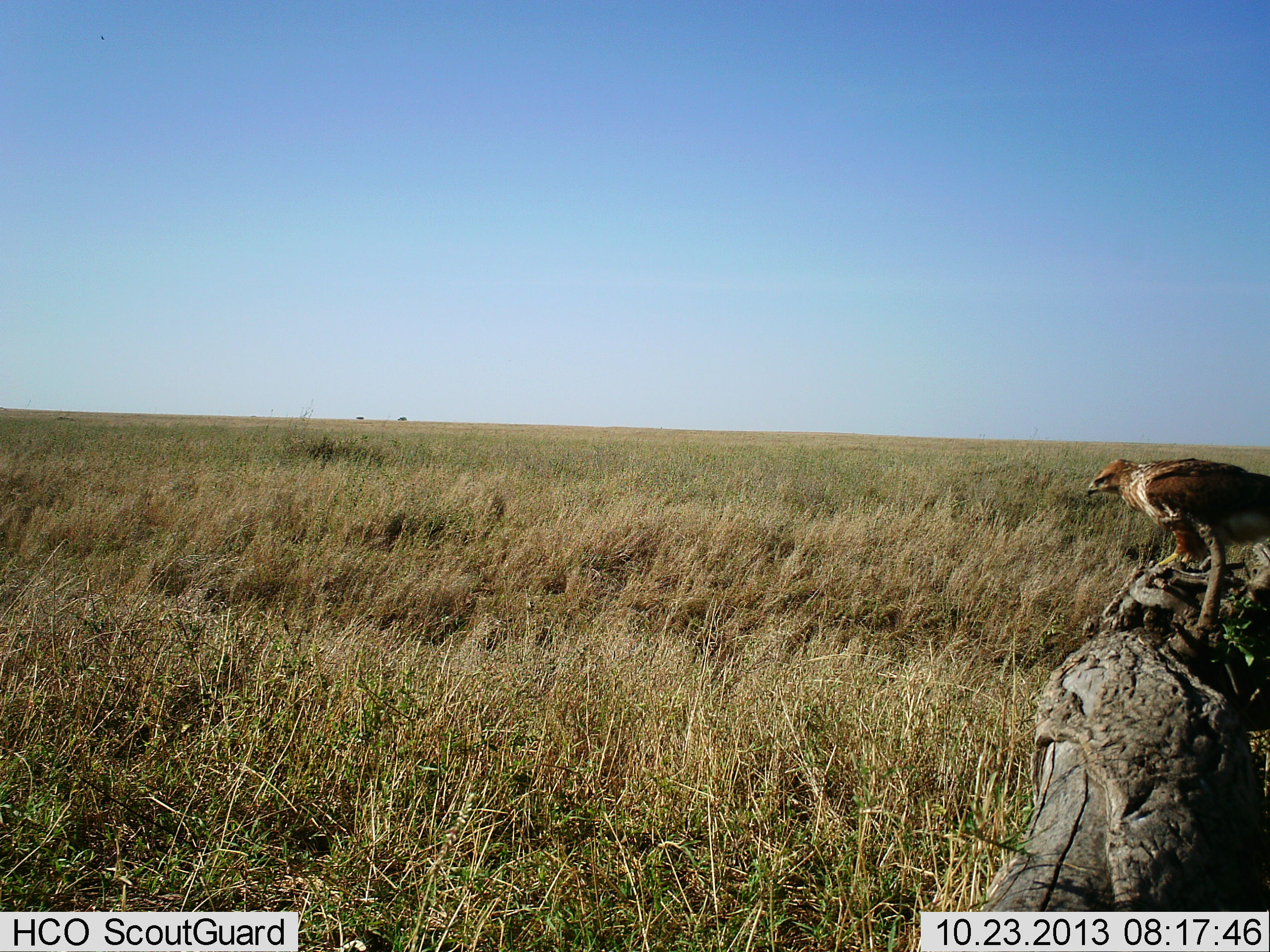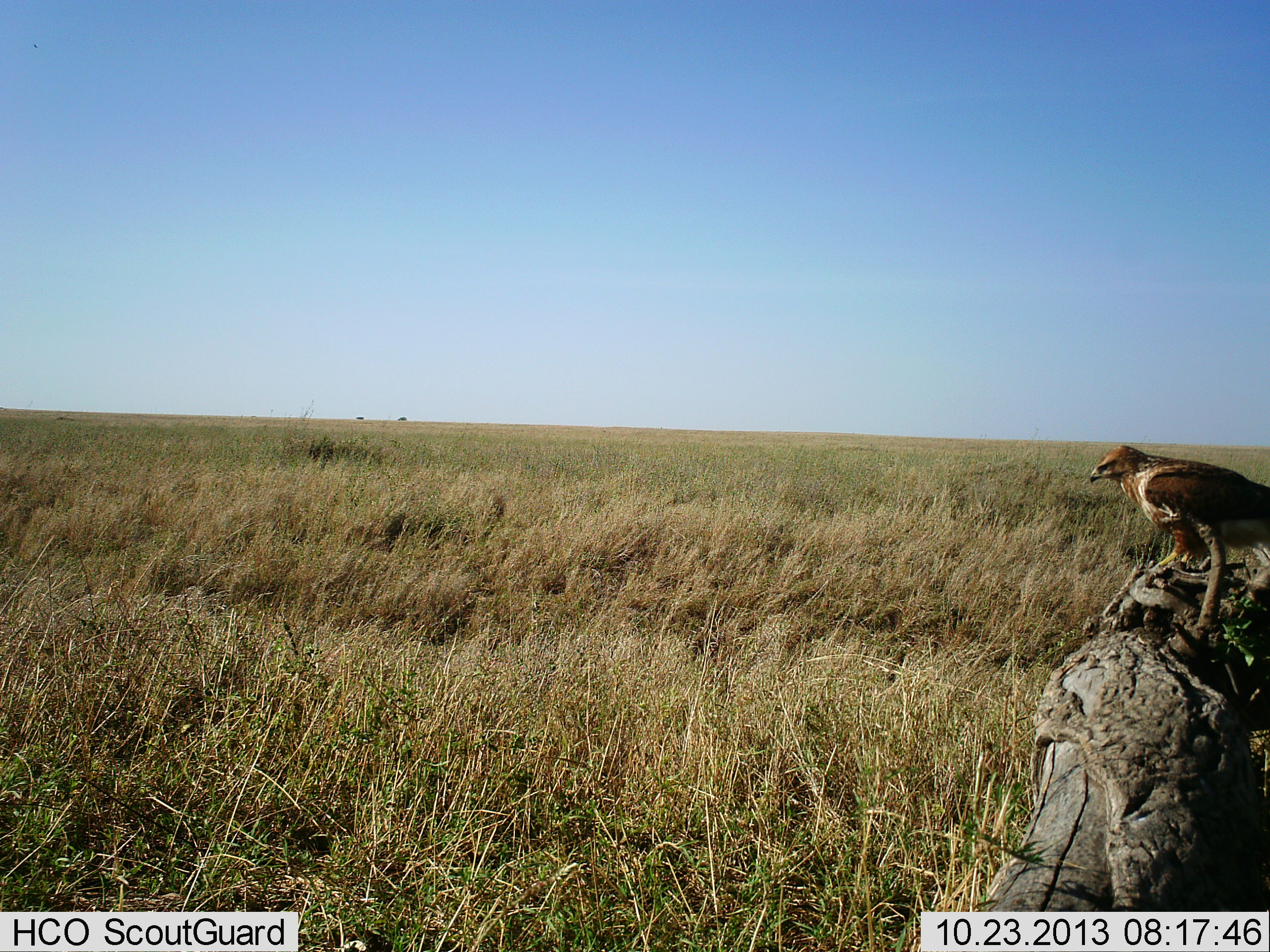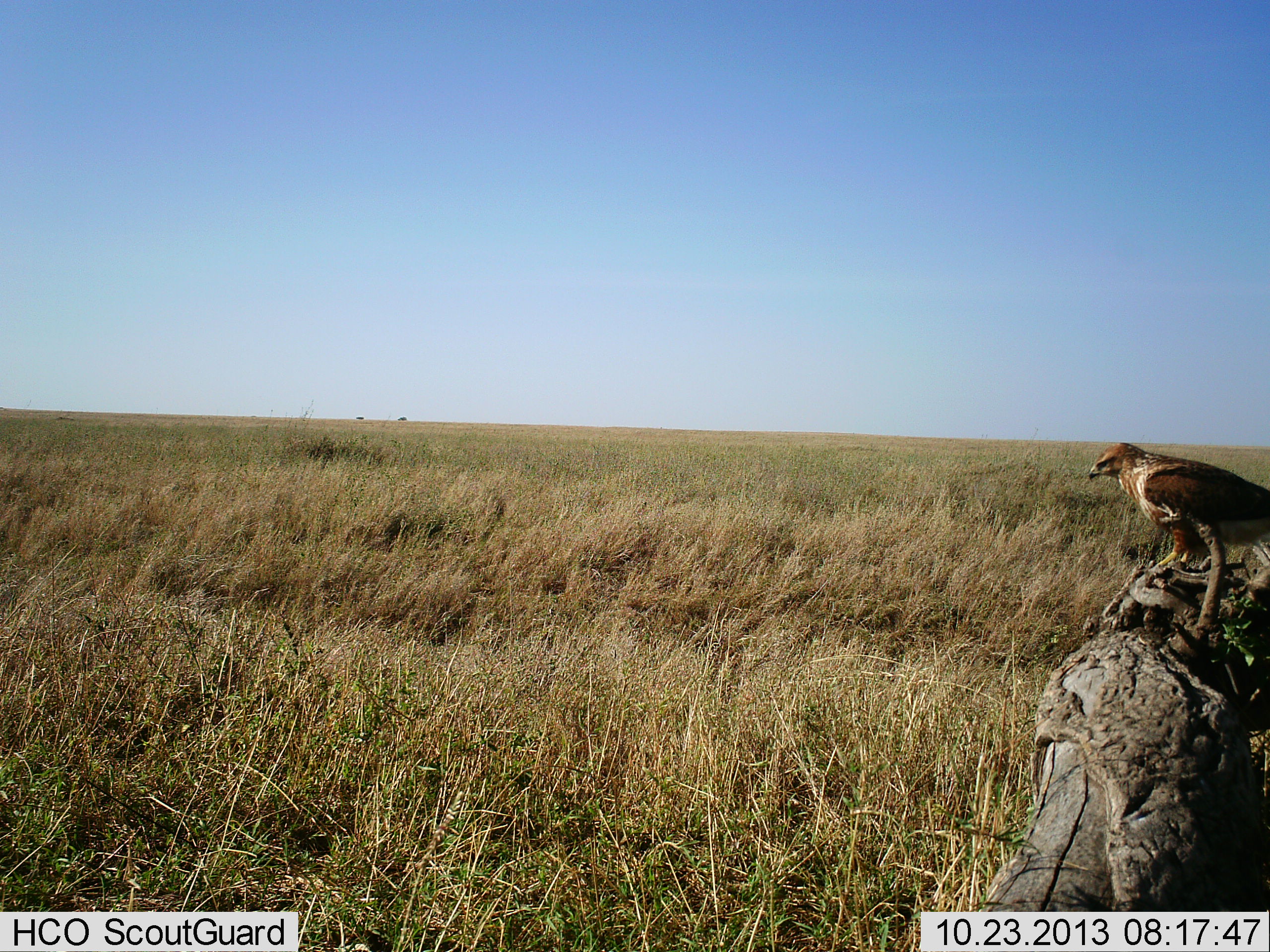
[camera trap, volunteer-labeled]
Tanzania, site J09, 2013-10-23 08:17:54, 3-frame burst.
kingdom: Animalia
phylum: Chordata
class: Aves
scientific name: Aves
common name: bird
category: otherbird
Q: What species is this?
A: Otherbird (bird) (Aves).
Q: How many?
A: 1.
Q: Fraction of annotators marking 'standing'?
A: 80%.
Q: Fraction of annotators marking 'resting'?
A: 20%.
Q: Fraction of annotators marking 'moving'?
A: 0%.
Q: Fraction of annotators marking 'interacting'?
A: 0%.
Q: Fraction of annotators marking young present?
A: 0%.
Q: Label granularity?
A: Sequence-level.